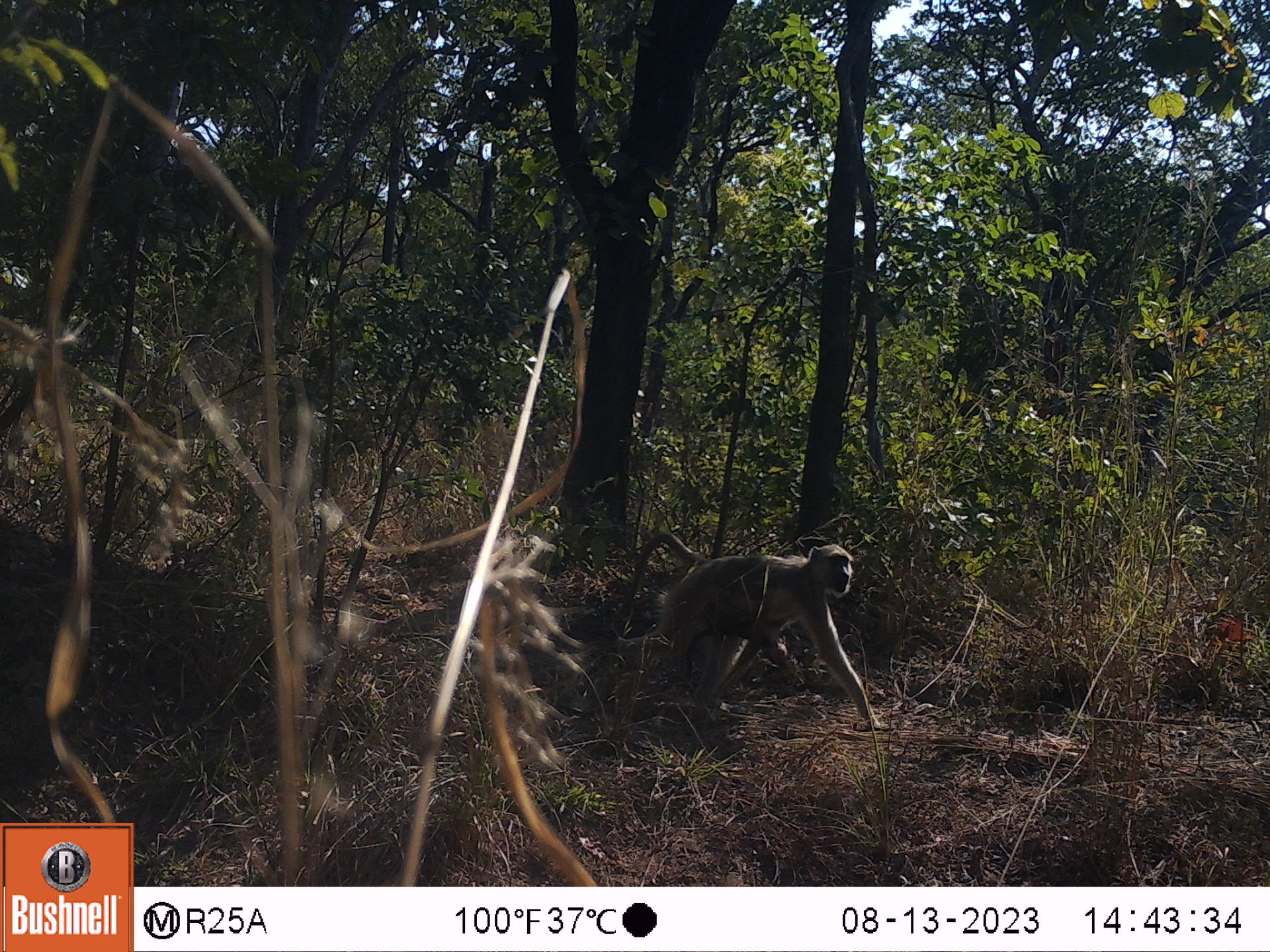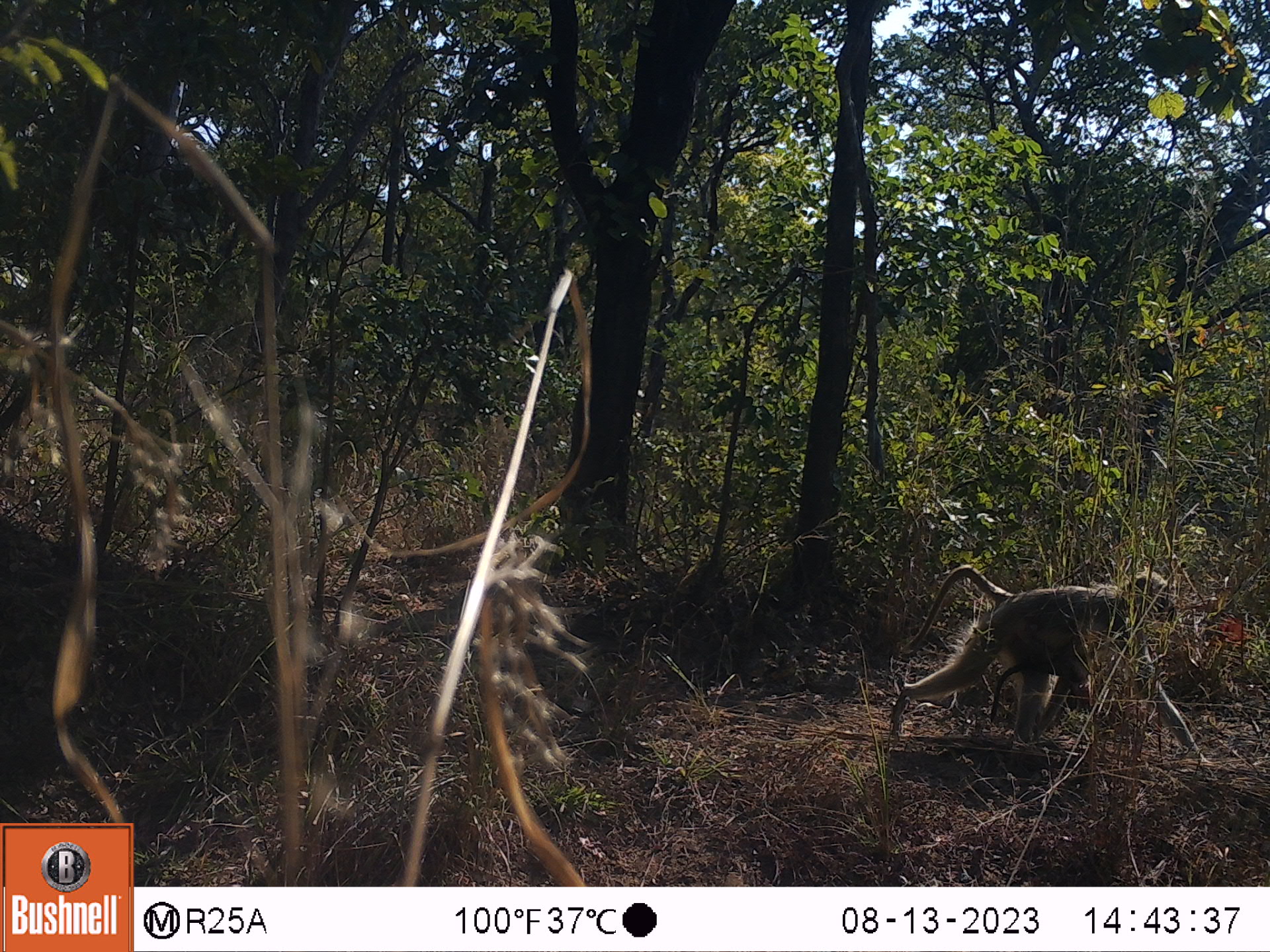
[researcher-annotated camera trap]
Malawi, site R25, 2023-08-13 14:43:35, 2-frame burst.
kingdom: Animalia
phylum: Chordata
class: Mammalia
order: Primates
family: Cercopithecidae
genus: Papio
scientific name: Papio cynocephalus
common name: yellow baboon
Yellow baboon (Papio cynocephalus), count 1.